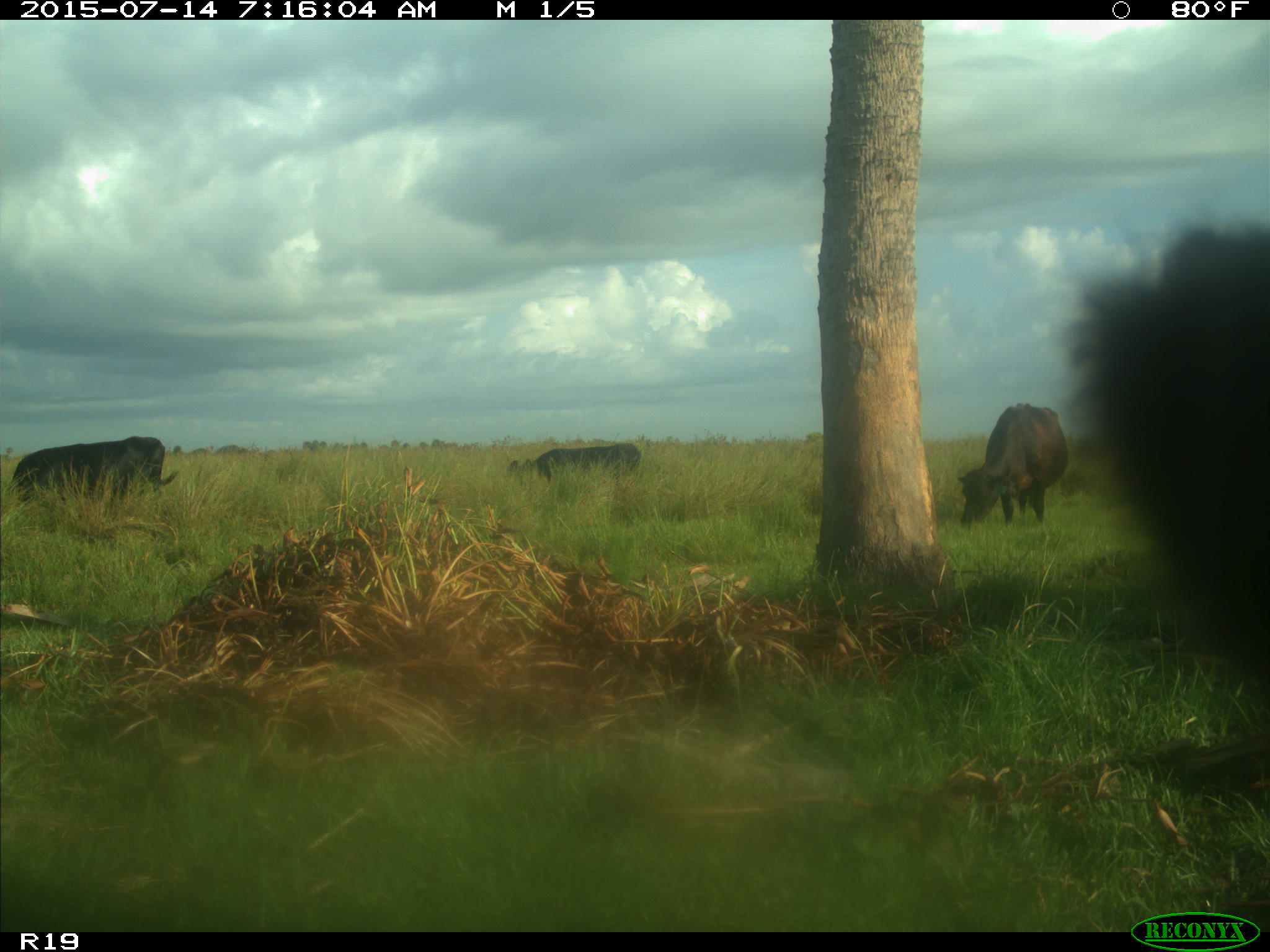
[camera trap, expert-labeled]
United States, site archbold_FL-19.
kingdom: Animalia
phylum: Chordata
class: Mammalia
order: Artiodactyla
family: Bovidae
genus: Bos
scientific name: Bos taurus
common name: domestic cow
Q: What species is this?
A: Bos taurus (domestic cow).